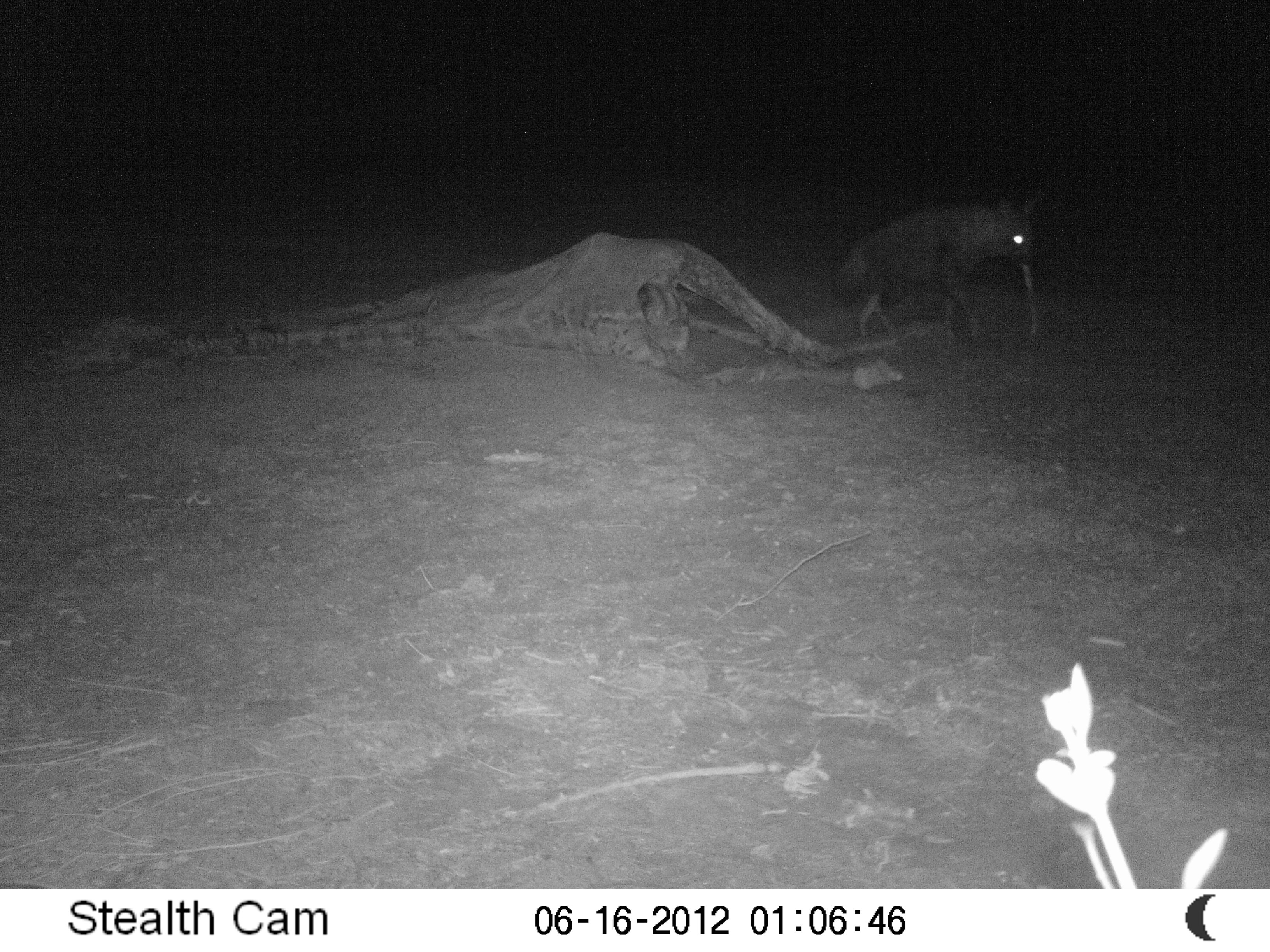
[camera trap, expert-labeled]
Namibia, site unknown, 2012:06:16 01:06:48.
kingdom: Animalia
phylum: Chordata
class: Mammalia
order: Carnivora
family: Hyaenidae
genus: Parahyaena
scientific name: Parahyaena brunnea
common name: brown hyena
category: hyaena brunnea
Hyaena brunnea (brown hyena) (Parahyaena brunnea).